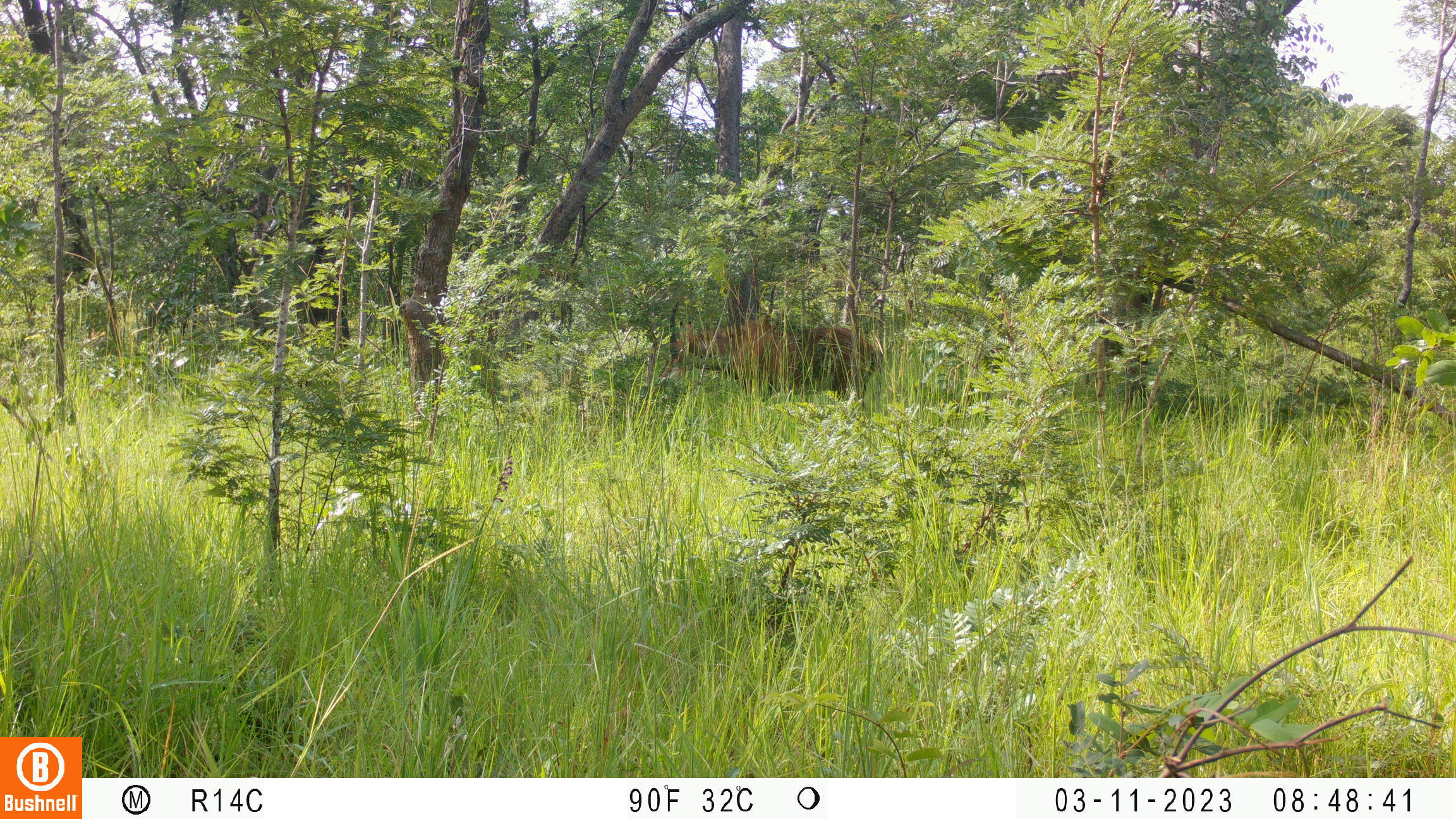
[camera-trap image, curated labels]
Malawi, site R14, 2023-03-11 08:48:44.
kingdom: Animalia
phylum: Chordata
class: Mammalia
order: Artiodactyla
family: Bovidae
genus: Hippotragus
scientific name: Hippotragus niger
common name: sable antelope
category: sable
Sable (sable antelope) (Hippotragus niger), count 1.